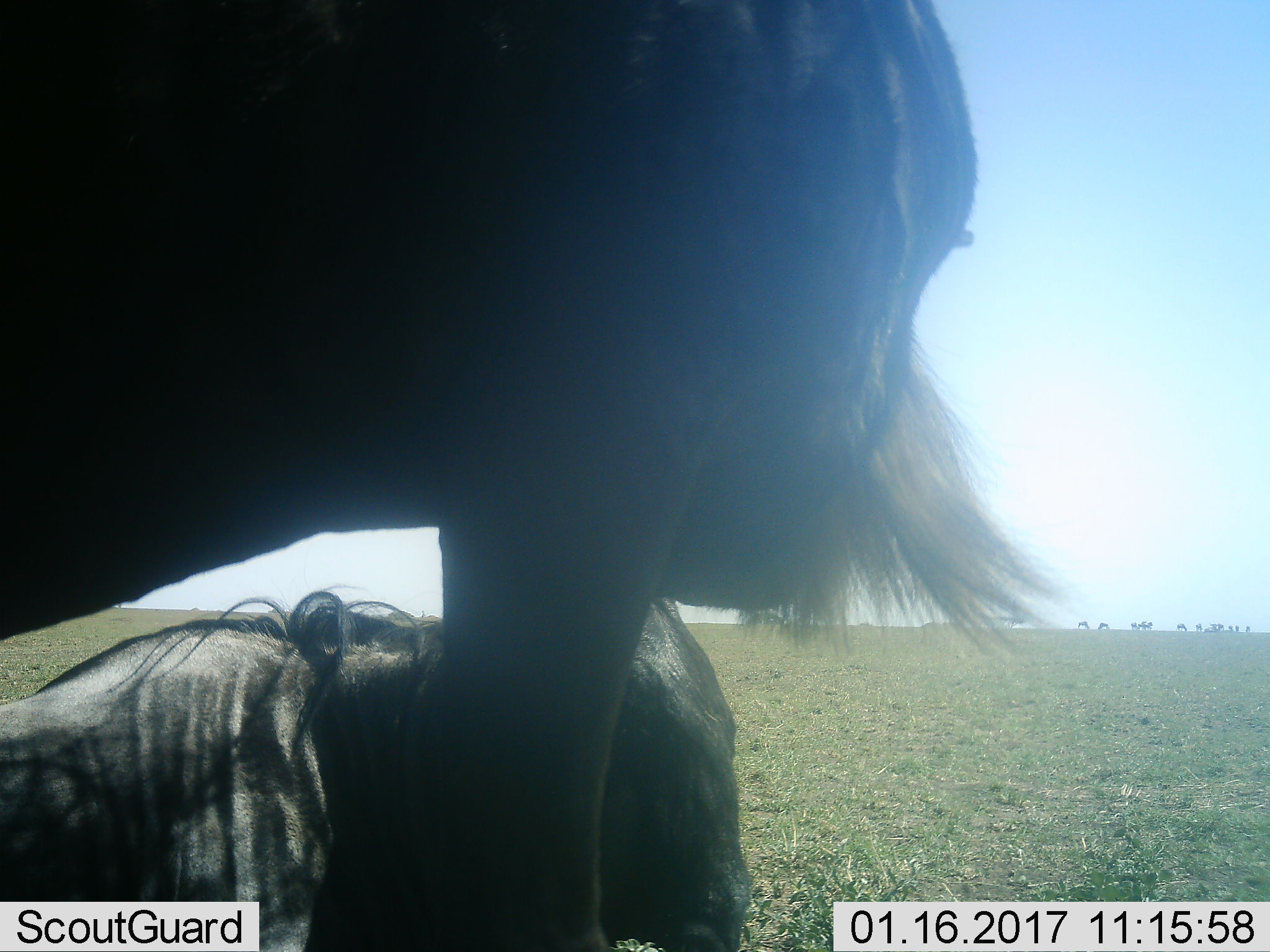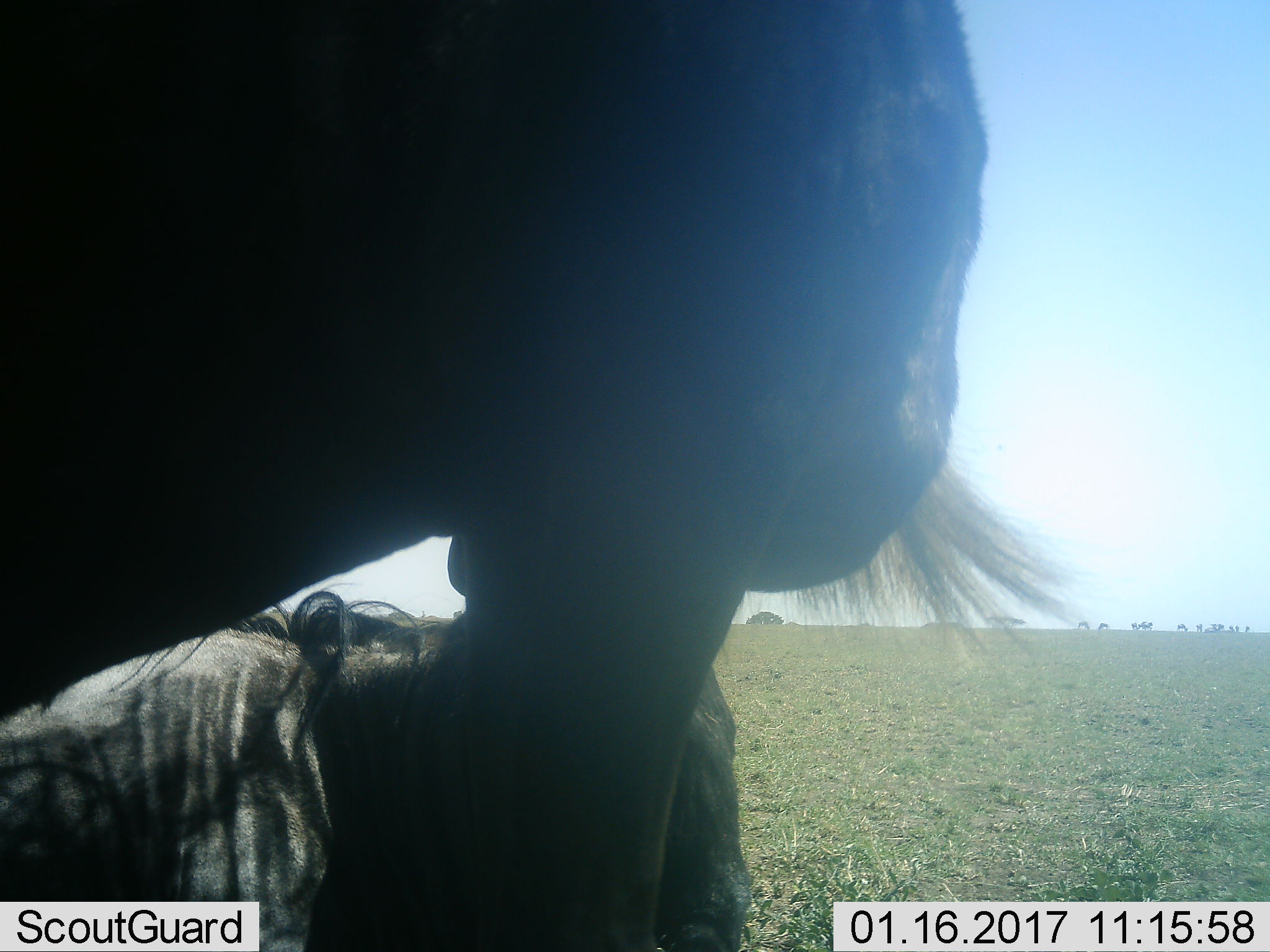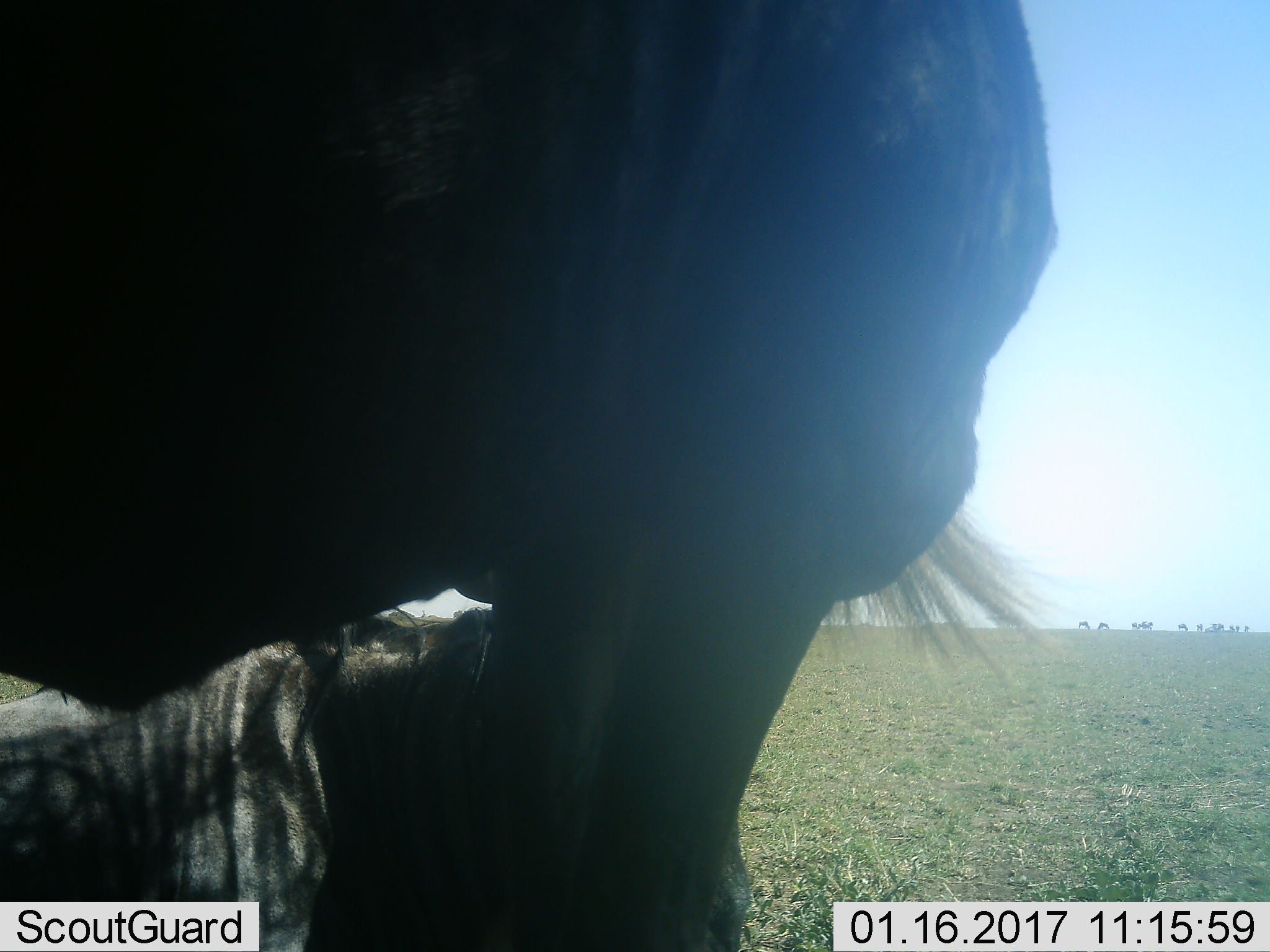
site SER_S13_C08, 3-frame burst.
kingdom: Animalia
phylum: Chordata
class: Mammalia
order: Artiodactyla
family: Bovidae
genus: Connochaetes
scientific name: Connochaetes taurinus taurinus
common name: blue wildebeest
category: wildebeestblue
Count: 11-50.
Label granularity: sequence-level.